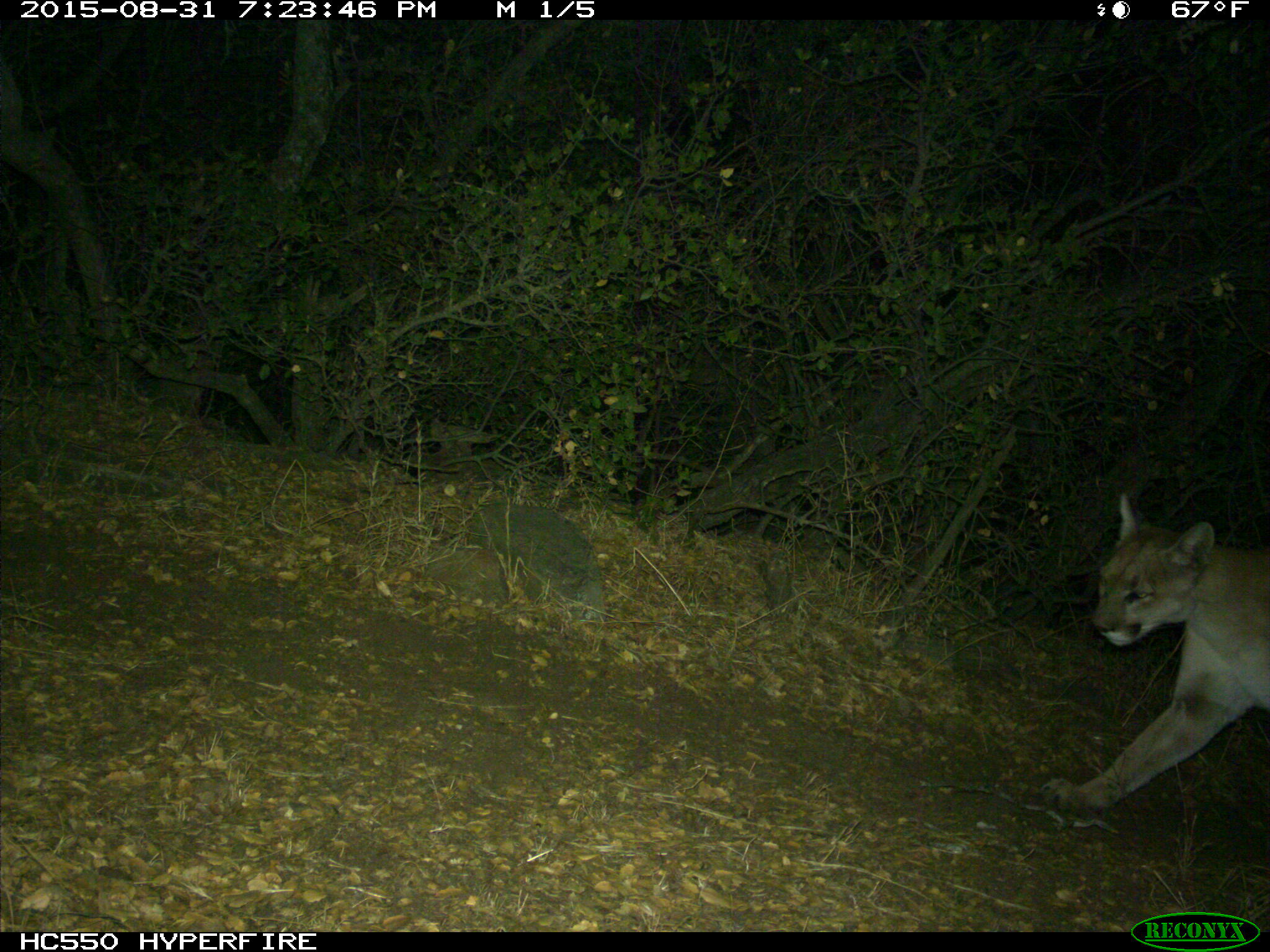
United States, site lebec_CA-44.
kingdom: Animalia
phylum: Chordata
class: Mammalia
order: Carnivora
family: Felidae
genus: Puma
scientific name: Puma concolor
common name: mountain lion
Puma concolor (mountain lion).